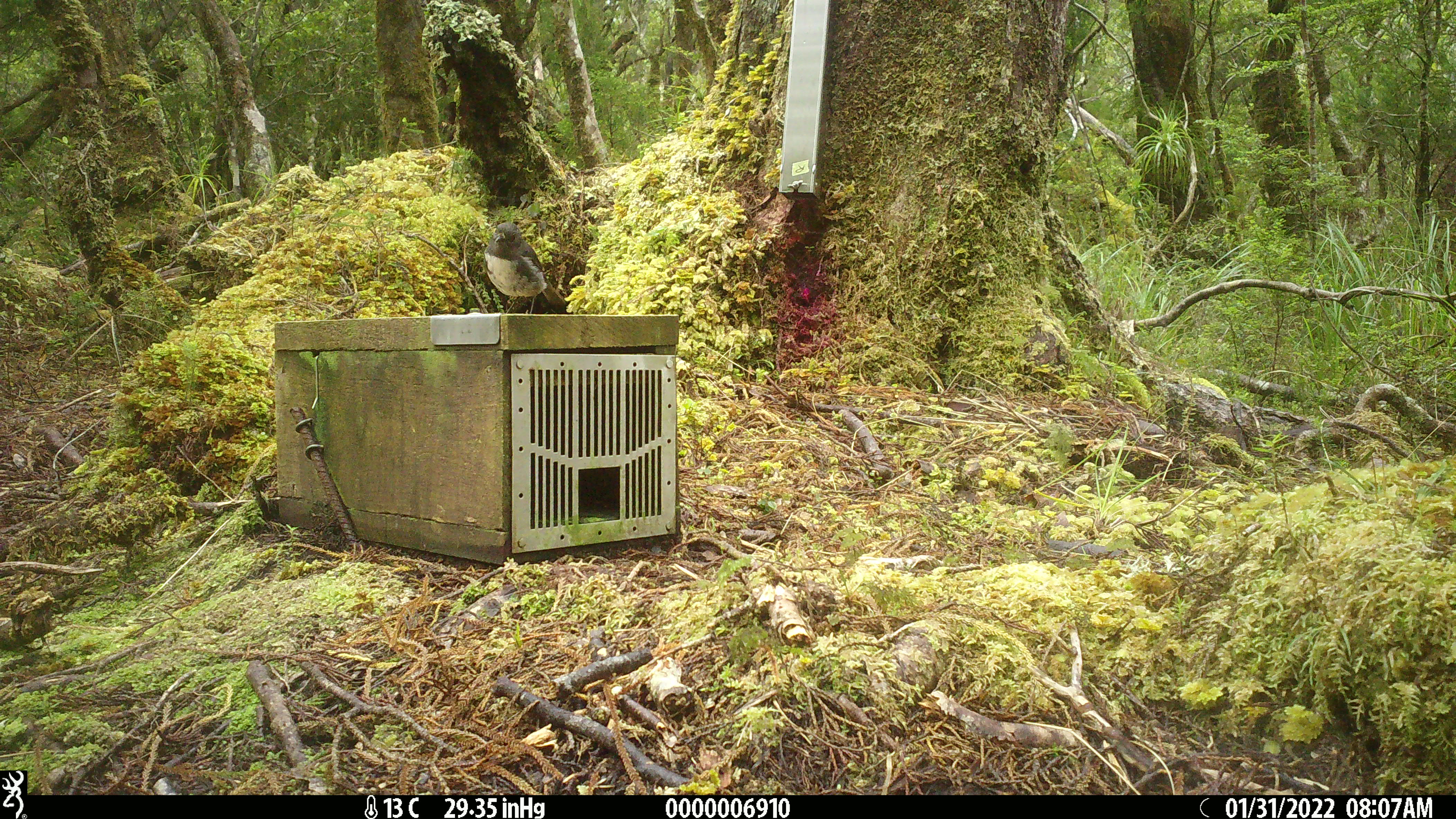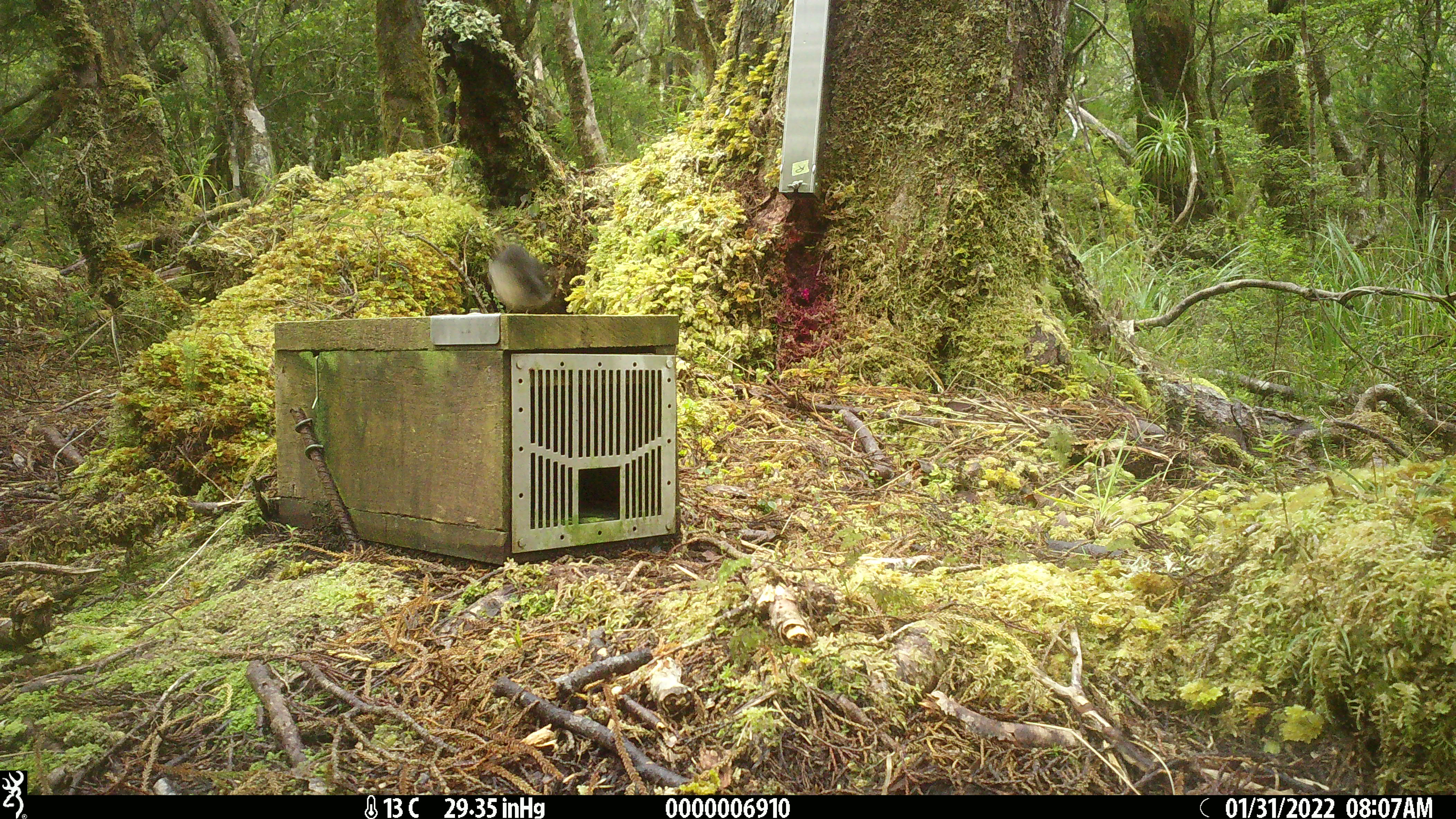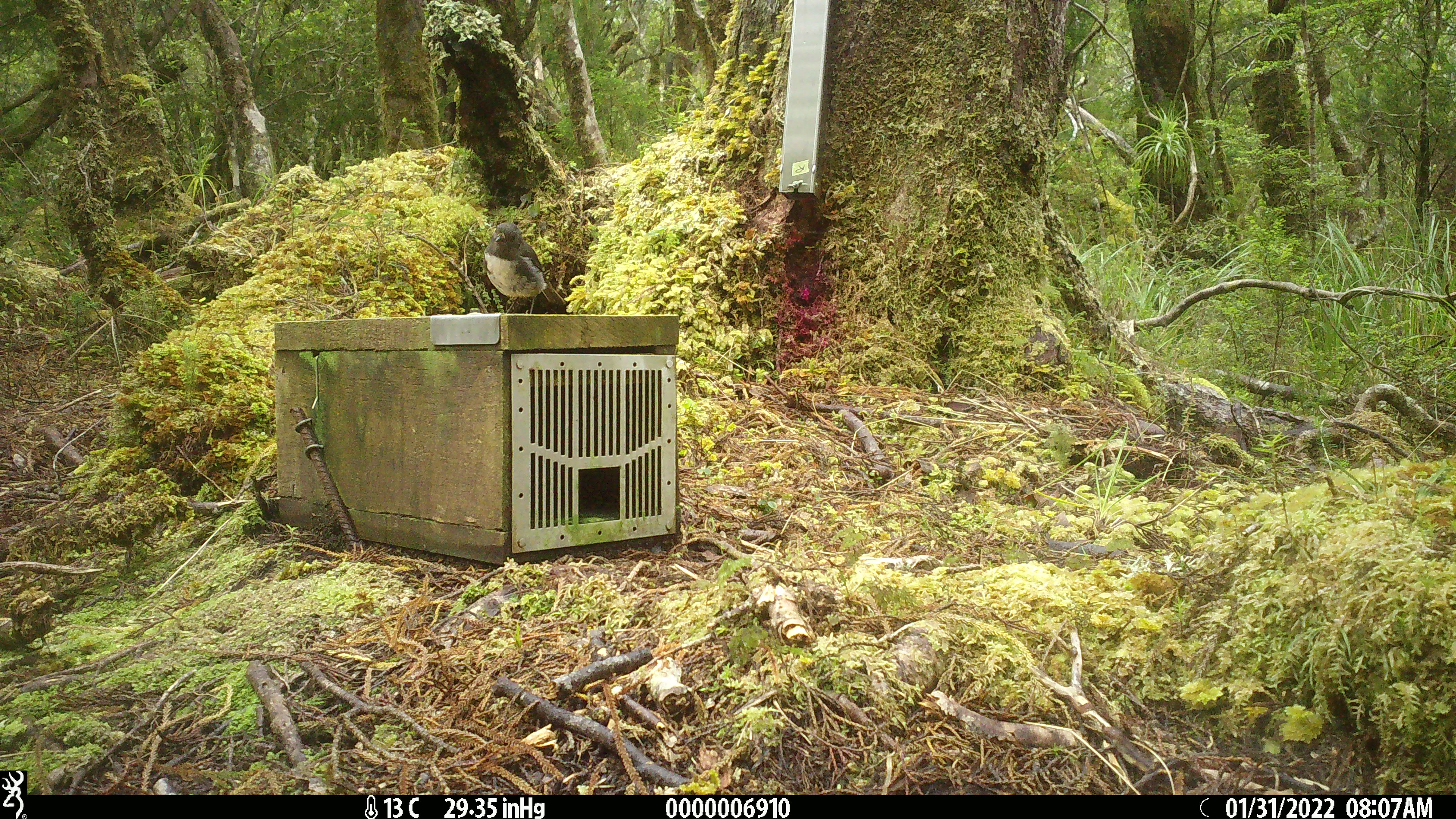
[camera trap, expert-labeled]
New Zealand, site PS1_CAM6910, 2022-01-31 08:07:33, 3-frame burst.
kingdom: Animalia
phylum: Chordata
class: Aves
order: Passeriformes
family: Petroicidae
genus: Petroica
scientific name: Petroica australis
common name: new zealand robin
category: robin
Robin (new zealand robin) (Petroica australis).